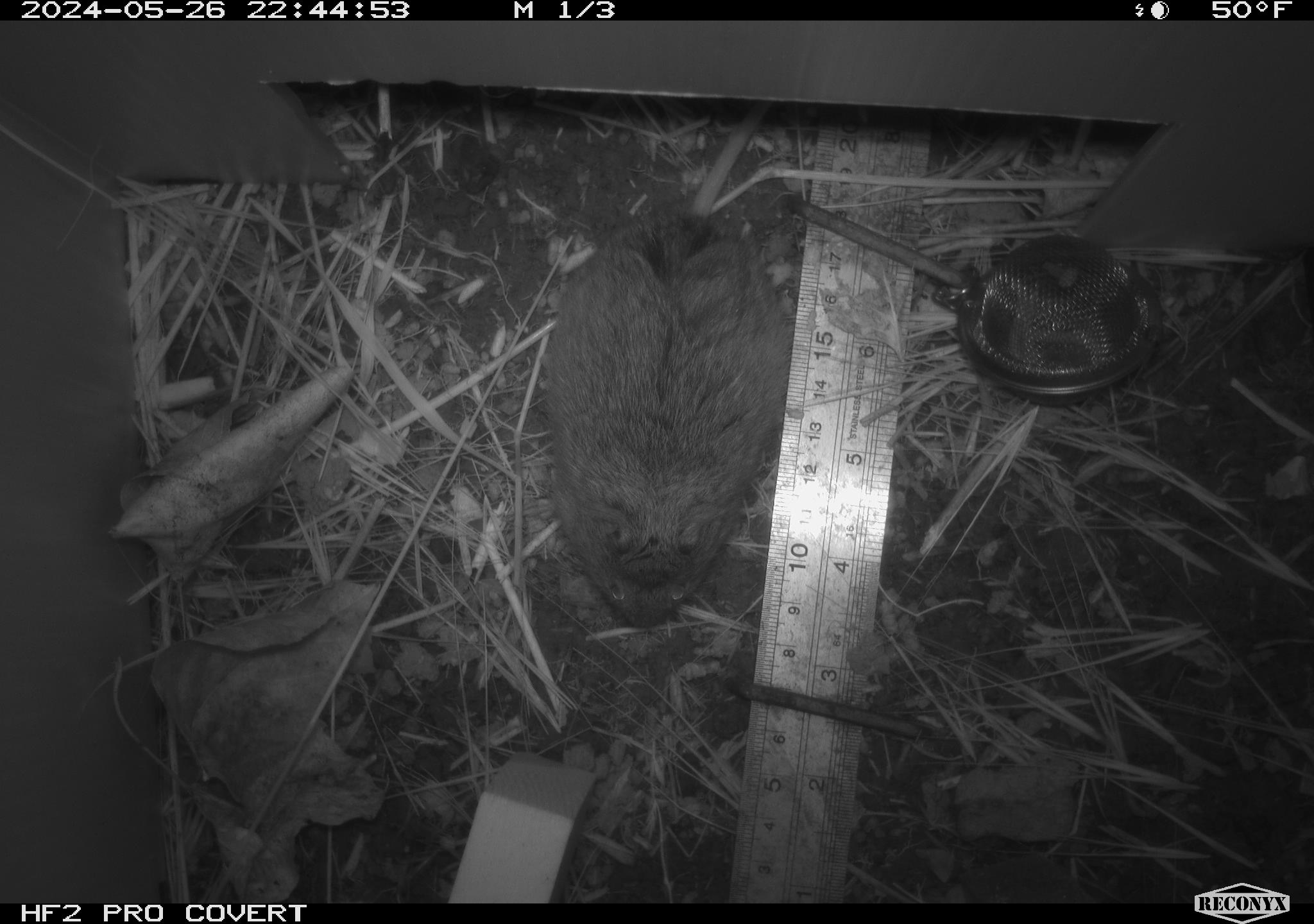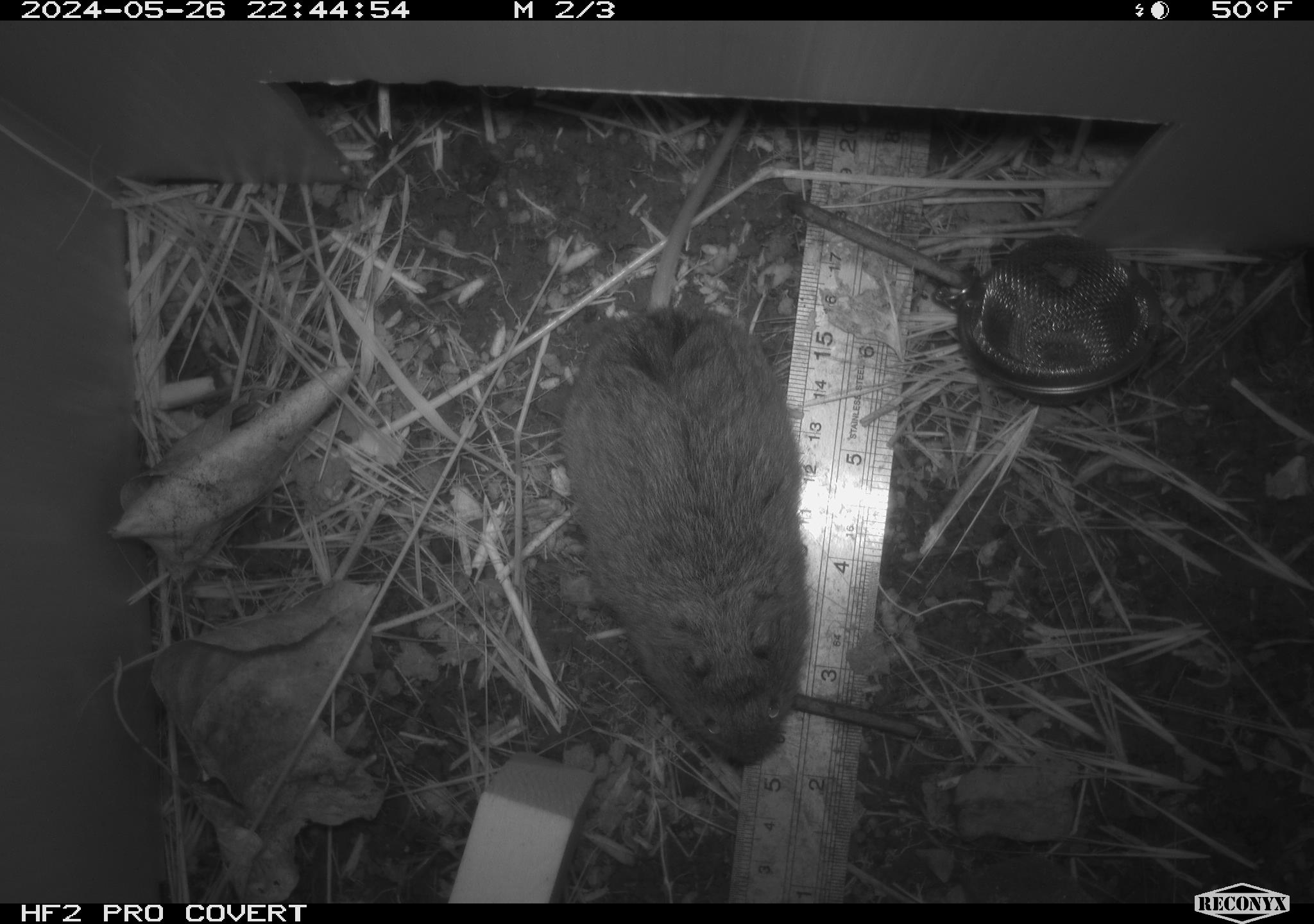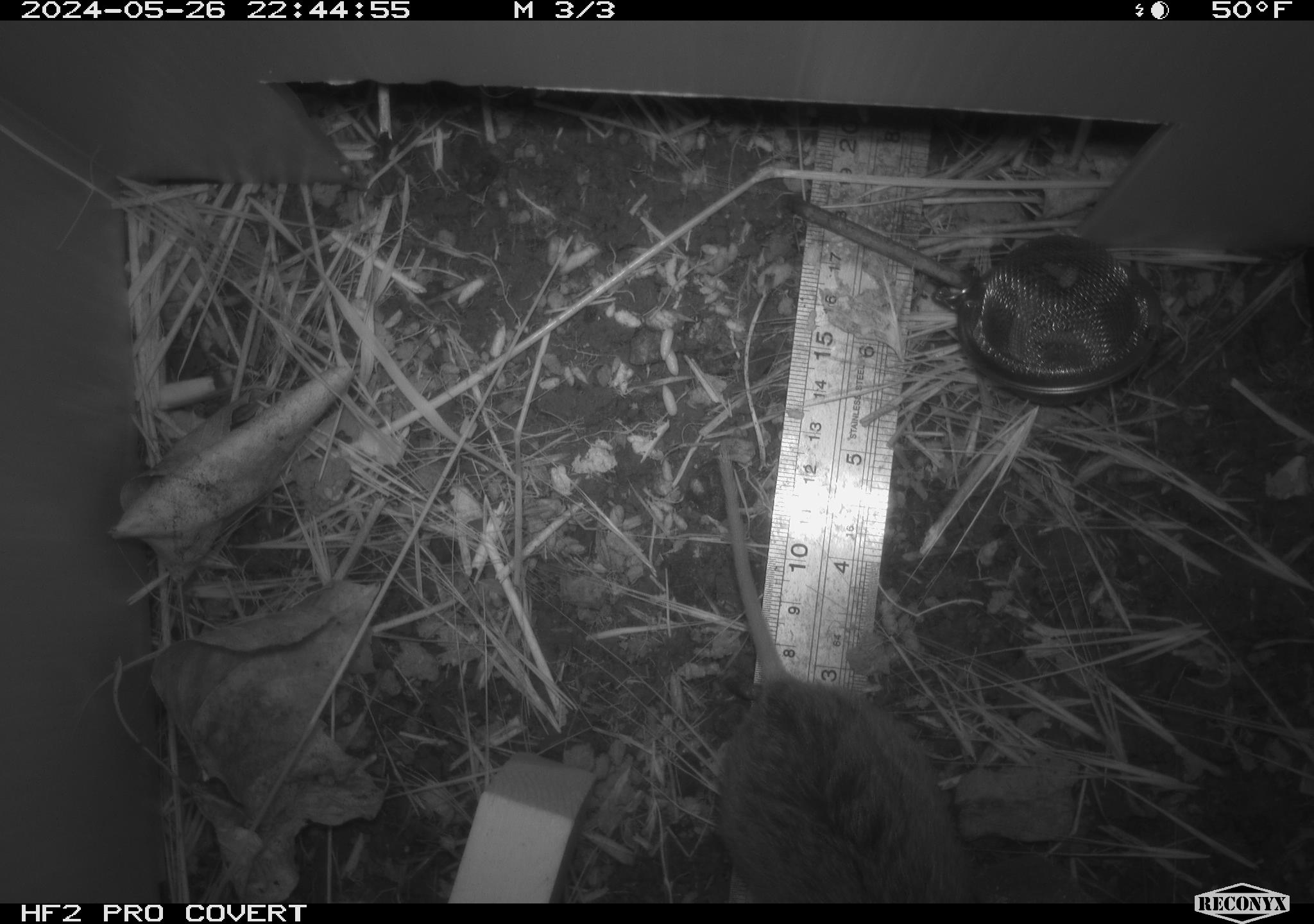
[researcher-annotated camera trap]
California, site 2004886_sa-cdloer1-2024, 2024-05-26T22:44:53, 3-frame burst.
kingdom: Animalia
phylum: Chordata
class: Mammalia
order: Rodentia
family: Cricetidae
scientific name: Arvicolinae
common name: voles, lemmings, and muskrats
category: arvicolinae subfamily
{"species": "arvicolinae subfamily (voles, lemmings, and muskrats) (Arvicolinae)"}